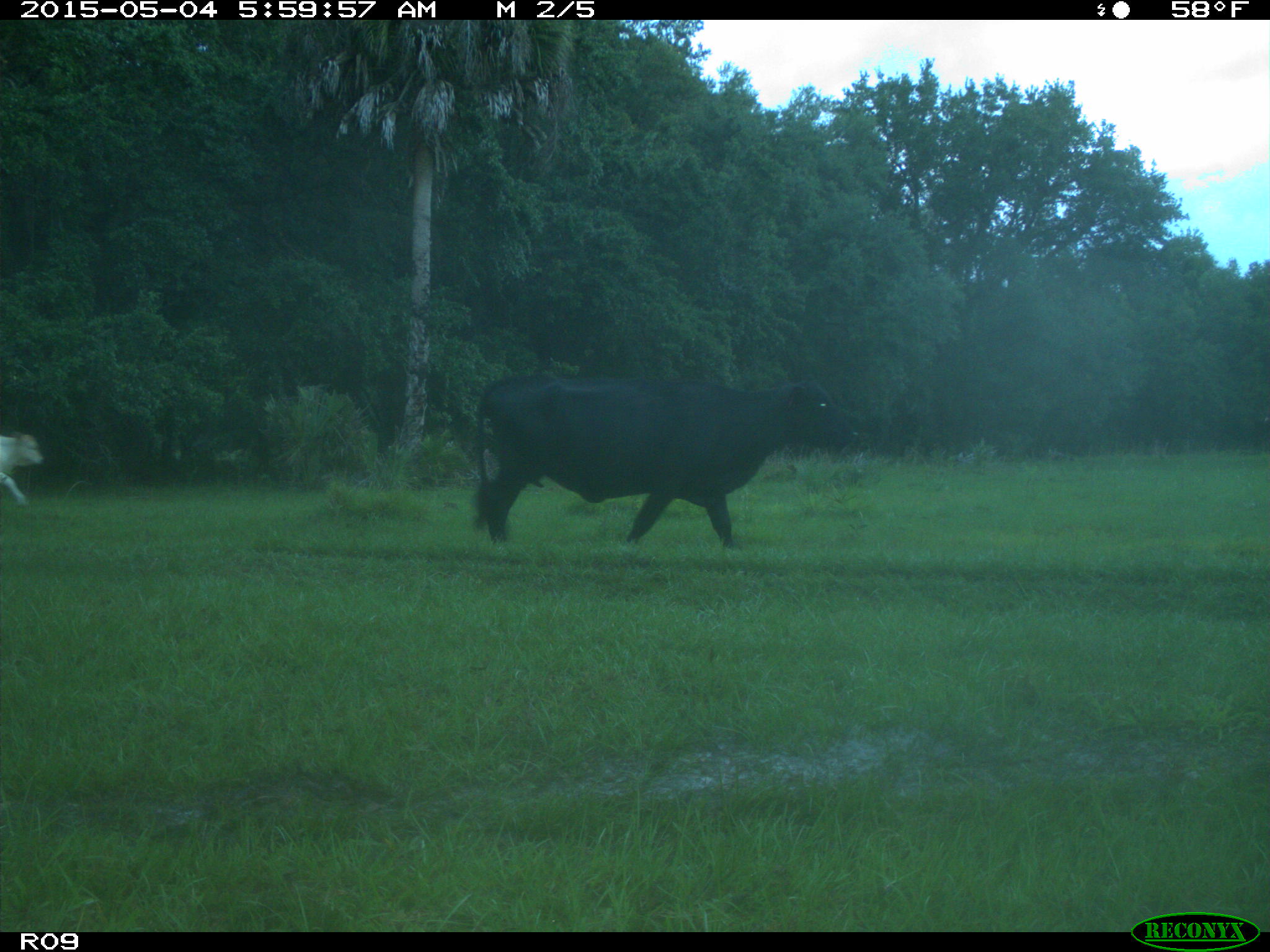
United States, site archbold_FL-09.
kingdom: Animalia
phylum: Chordata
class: Mammalia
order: Artiodactyla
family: Bovidae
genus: Bos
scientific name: Bos taurus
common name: domestic cow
Bos taurus (domestic cow).